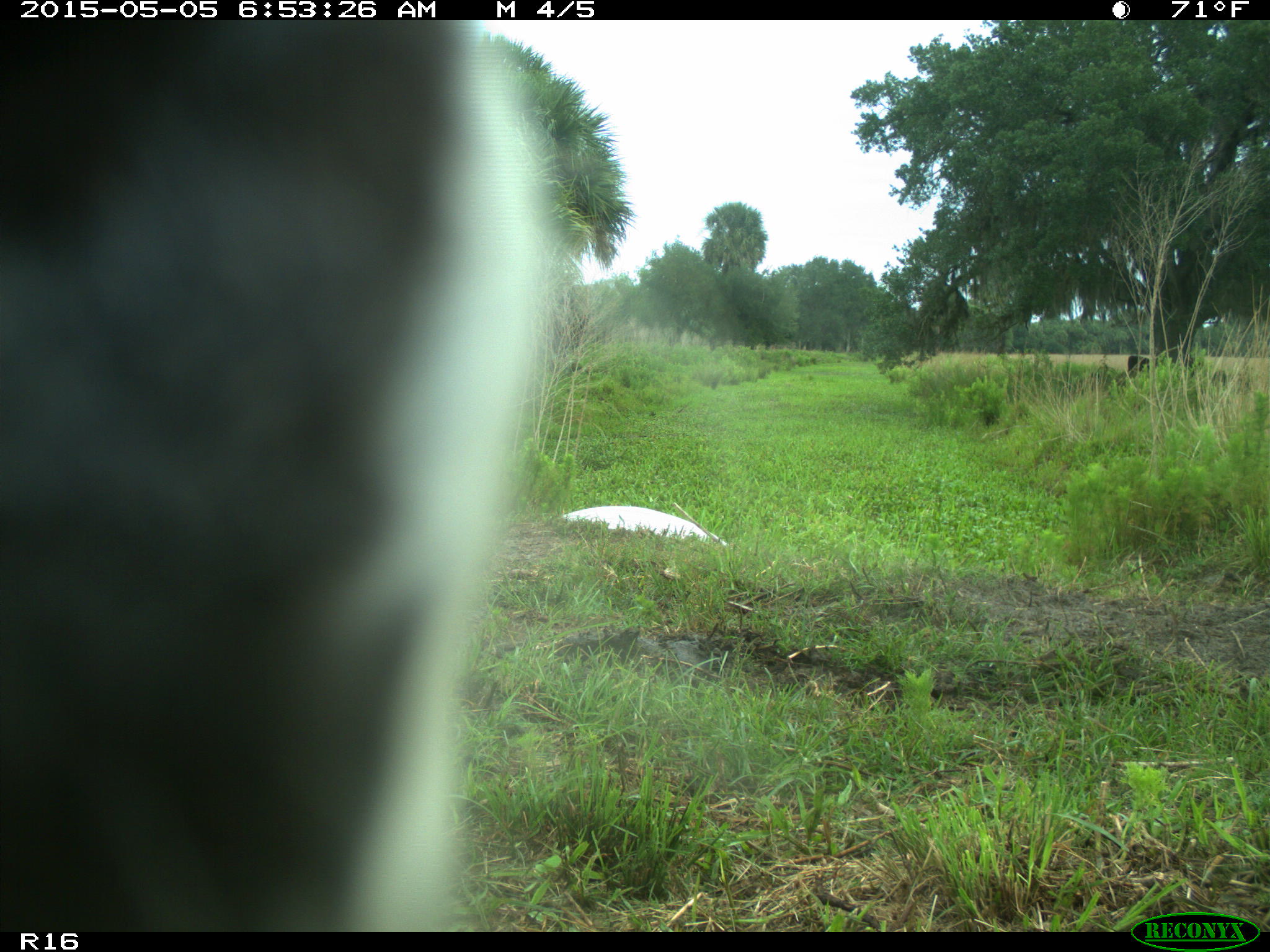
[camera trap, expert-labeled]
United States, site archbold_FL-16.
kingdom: Animalia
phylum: Chordata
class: Mammalia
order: Artiodactyla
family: Bovidae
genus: Bos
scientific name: Bos taurus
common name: domestic cow